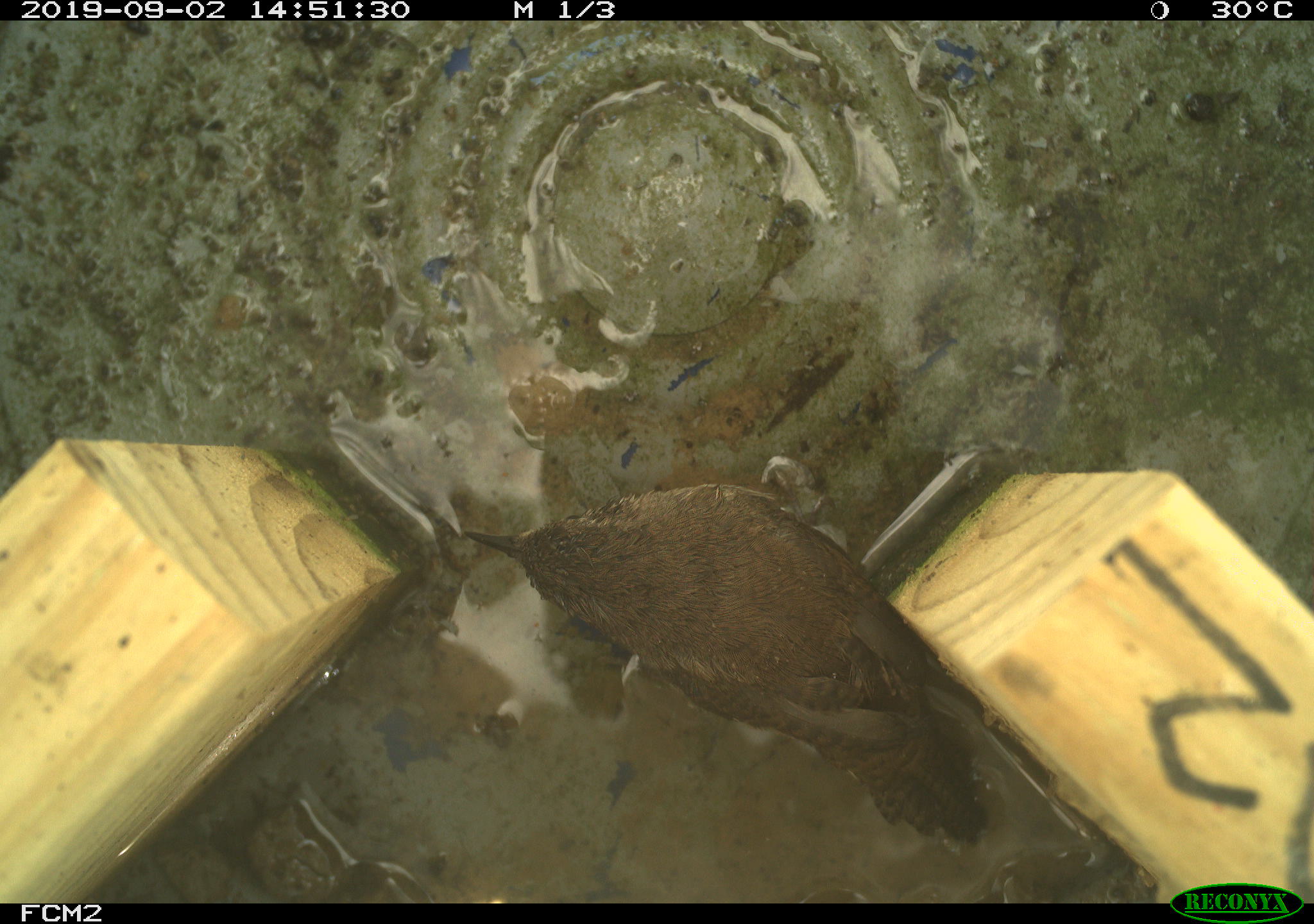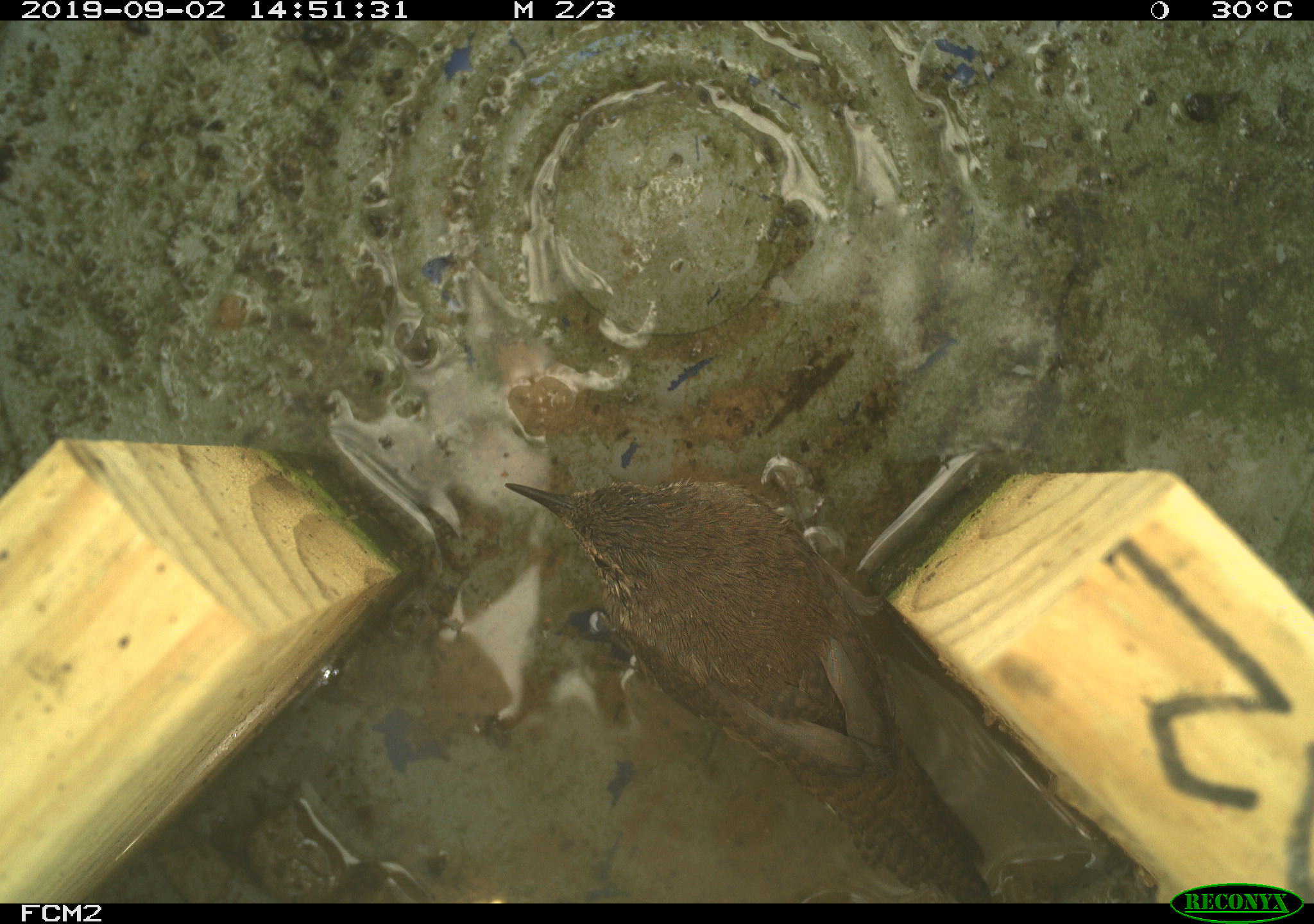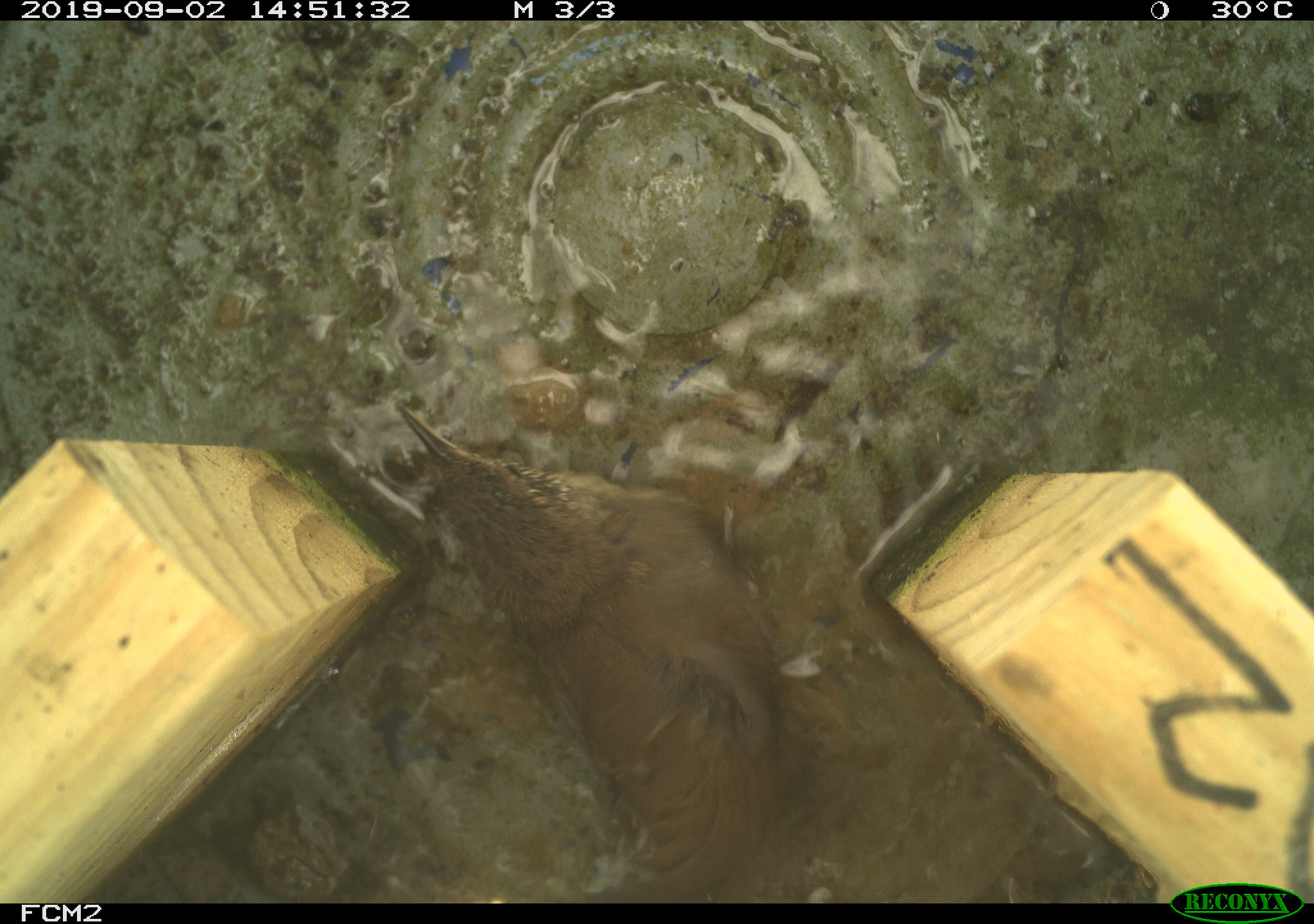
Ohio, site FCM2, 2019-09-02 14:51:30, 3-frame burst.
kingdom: Animalia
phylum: Chordata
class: Aves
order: Passeriformes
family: Troglodytidae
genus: Troglodytes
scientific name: Troglodytes aedon aedon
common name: northern house wren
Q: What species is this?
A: Northern house wren (Troglodytes aedon aedon).